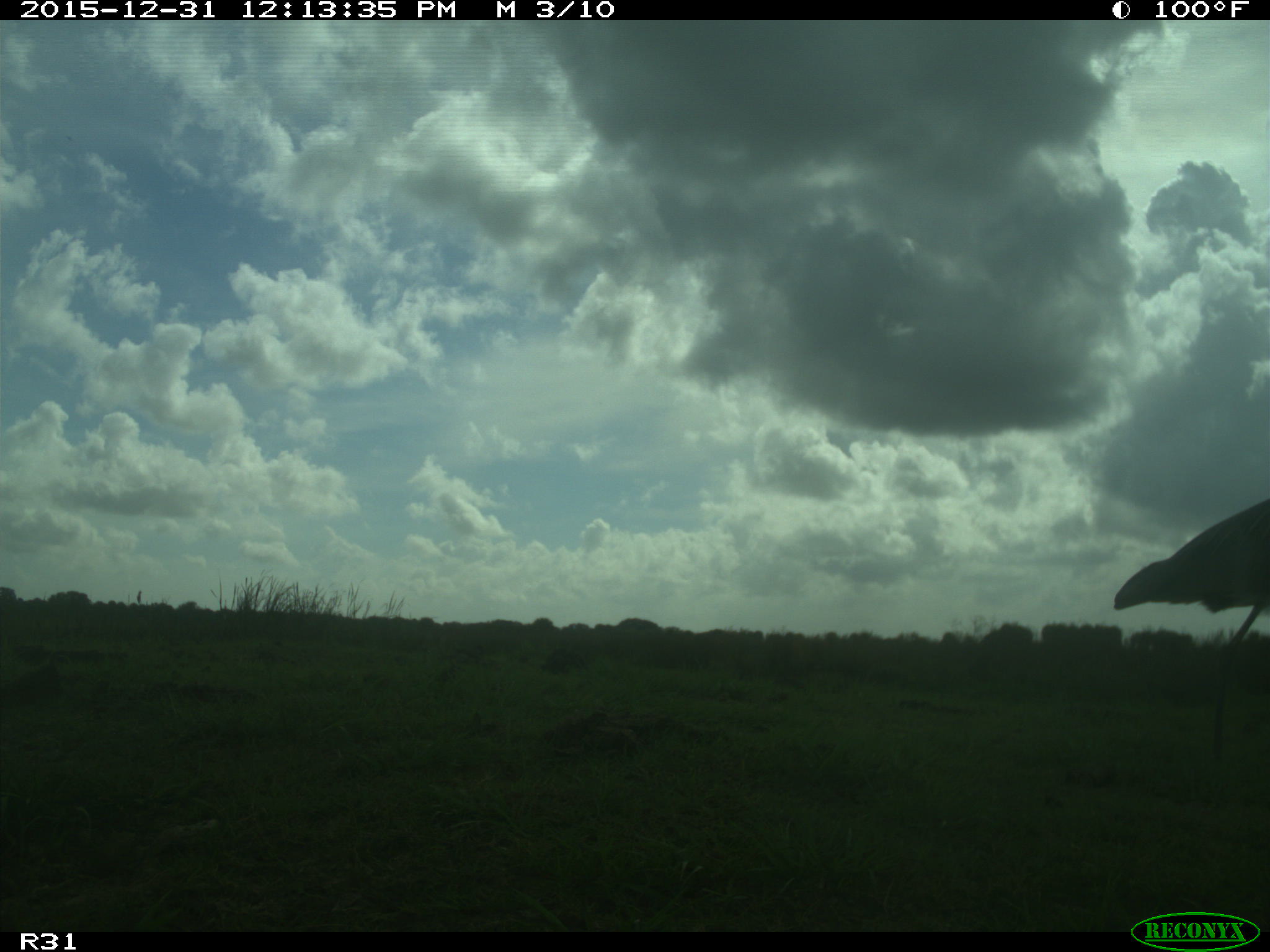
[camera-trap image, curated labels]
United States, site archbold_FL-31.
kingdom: Animalia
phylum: Chordata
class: Aves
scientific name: Aves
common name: birds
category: unidentified bird